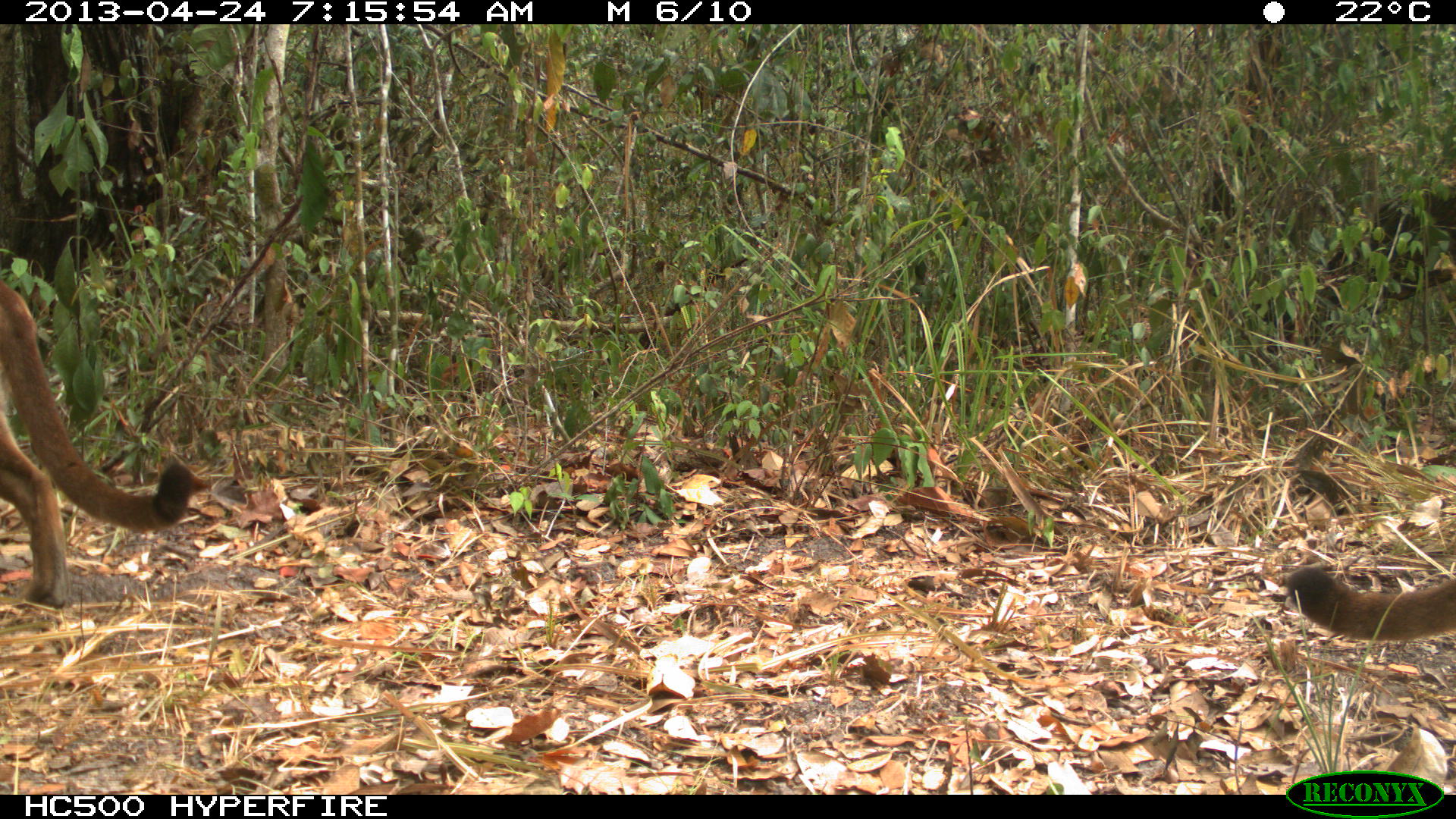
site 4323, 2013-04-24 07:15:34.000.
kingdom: Animalia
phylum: Chordata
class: Mammalia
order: Carnivora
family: Felidae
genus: Puma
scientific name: Puma concolor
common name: mountain lion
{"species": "Puma concolor (mountain lion)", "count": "2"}